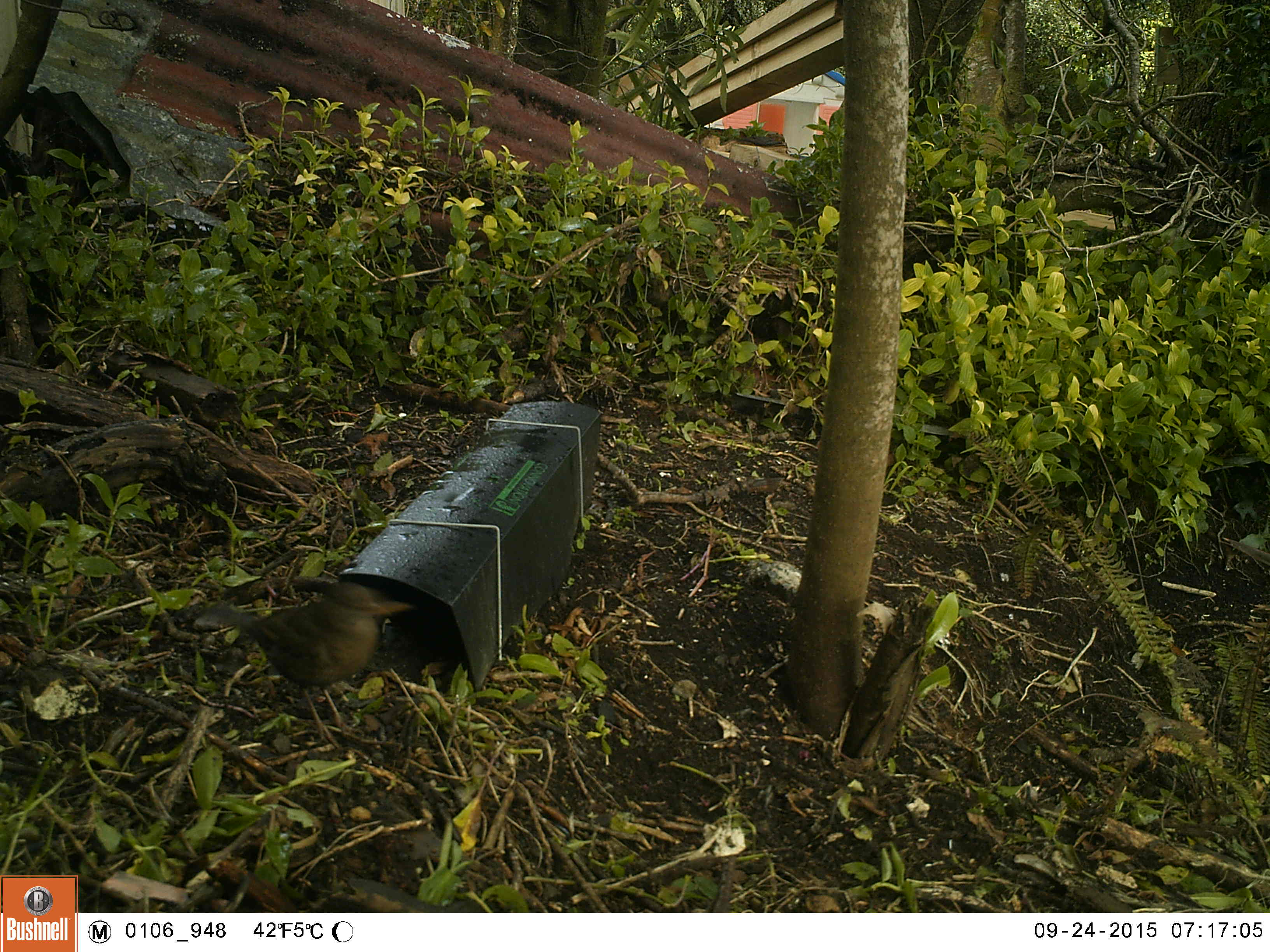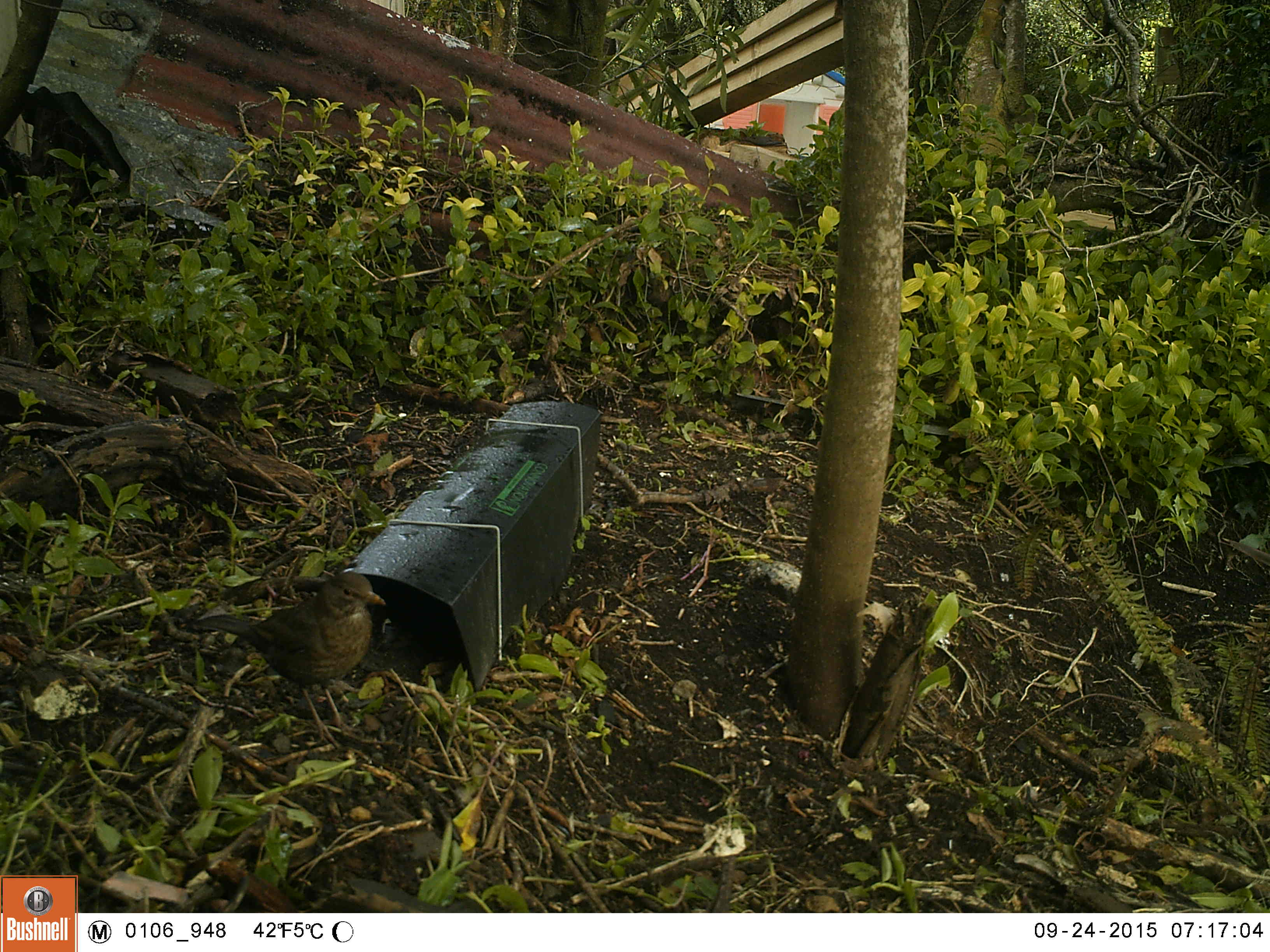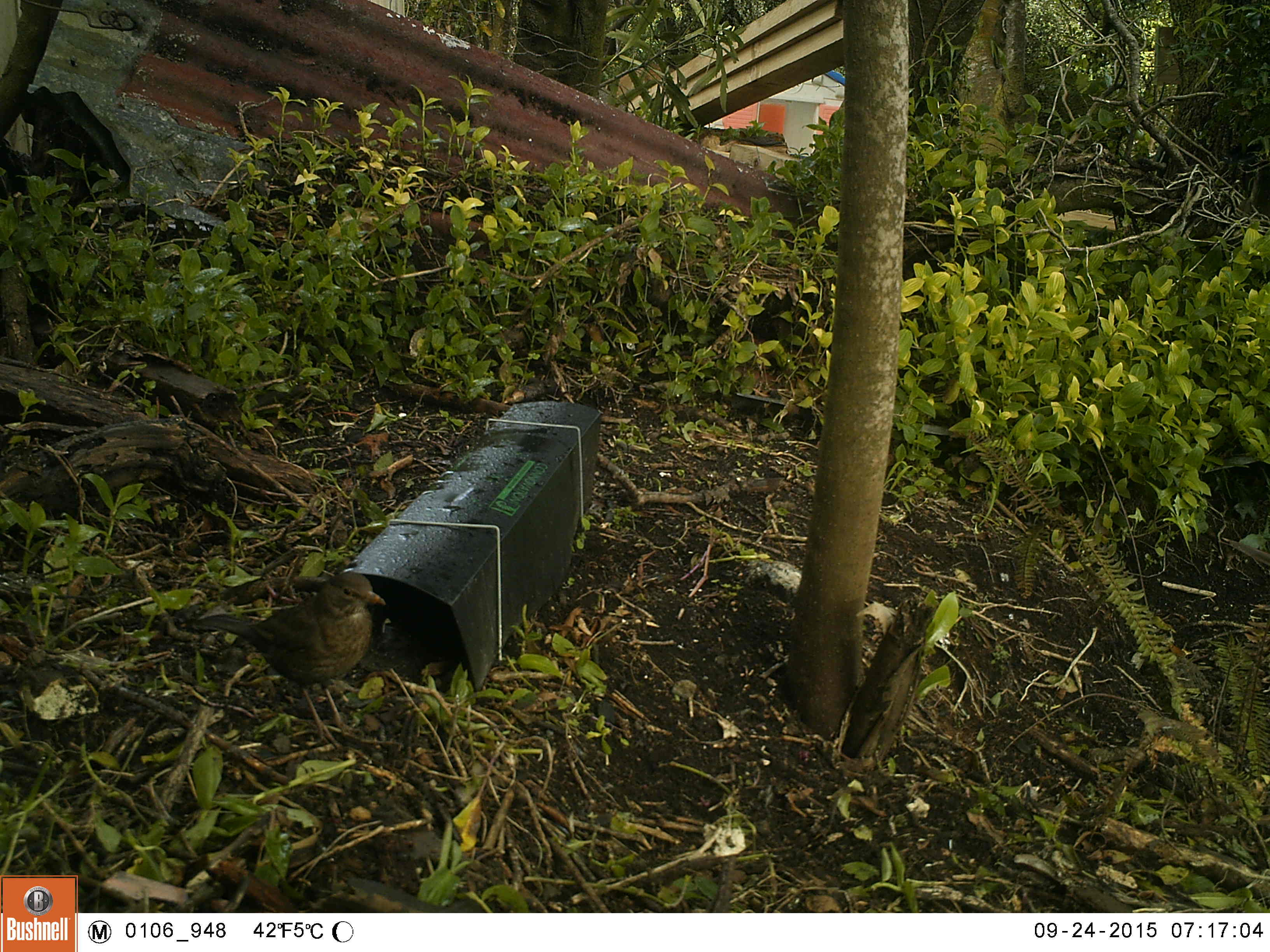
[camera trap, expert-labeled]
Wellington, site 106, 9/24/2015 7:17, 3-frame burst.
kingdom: Animalia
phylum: Chordata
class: Aves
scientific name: Aves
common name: bird